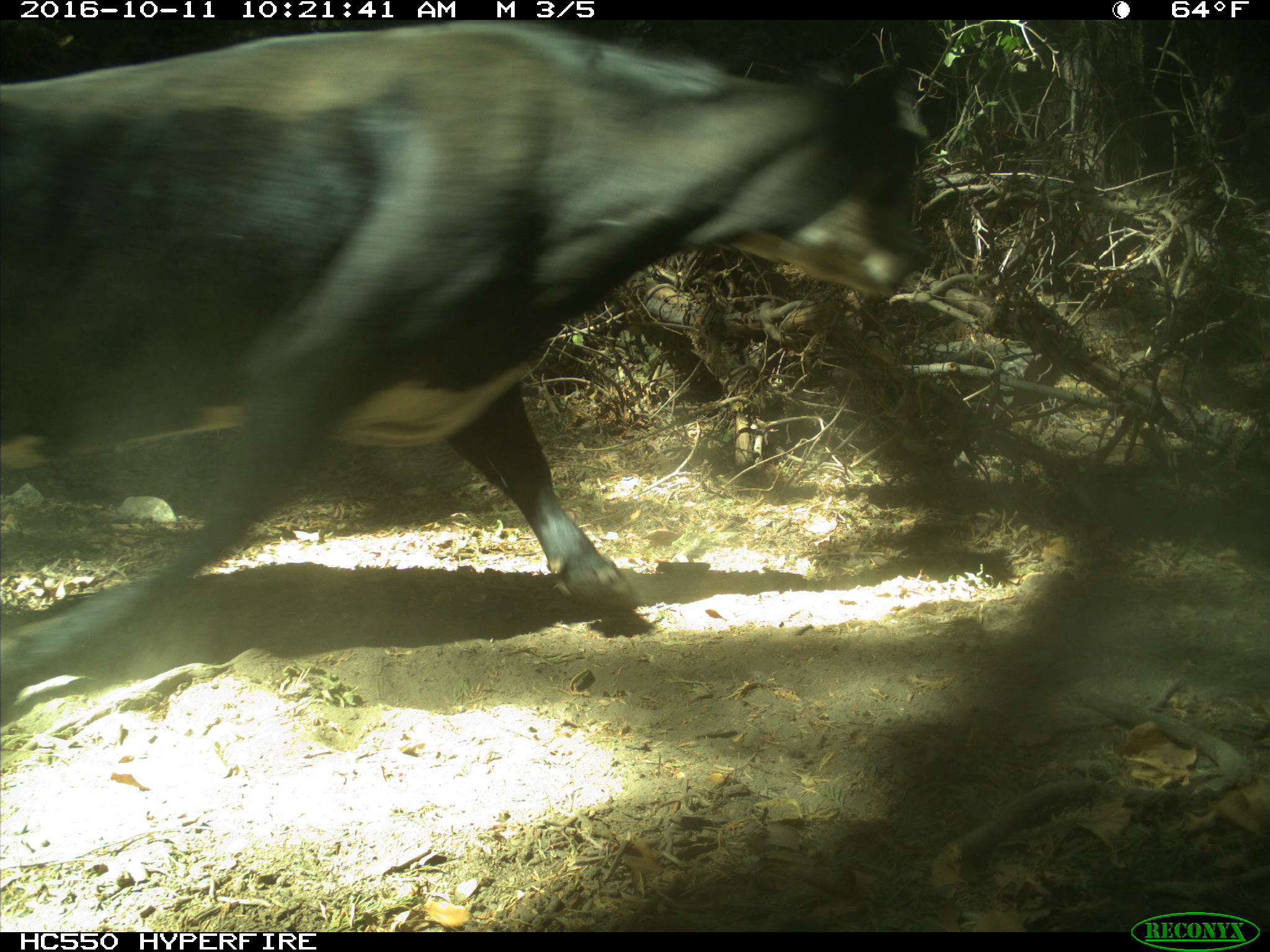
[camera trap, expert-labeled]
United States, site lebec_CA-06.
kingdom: Animalia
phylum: Chordata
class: Mammalia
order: Artiodactyla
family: Bovidae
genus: Bos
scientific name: Bos taurus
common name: domestic cow